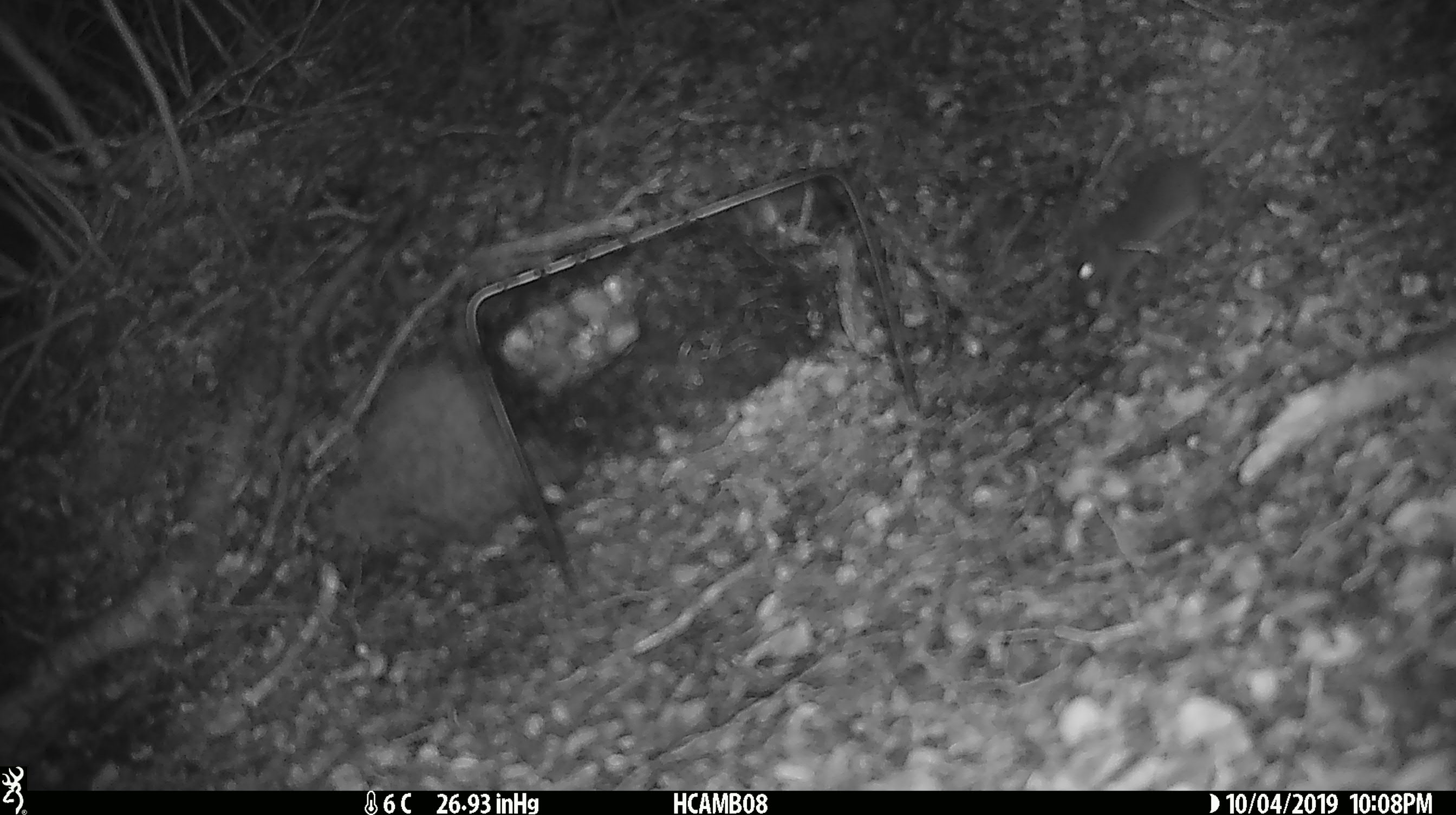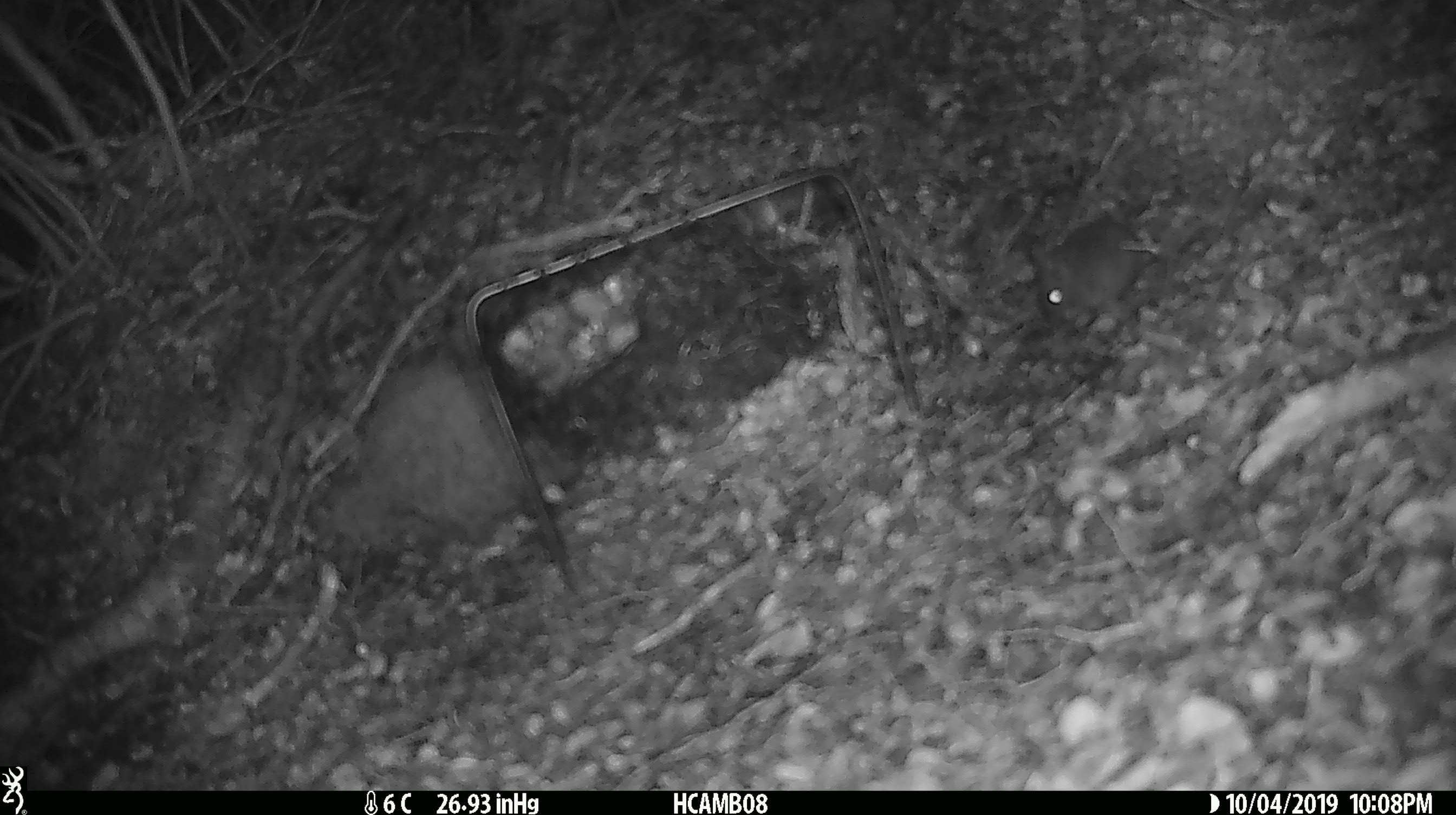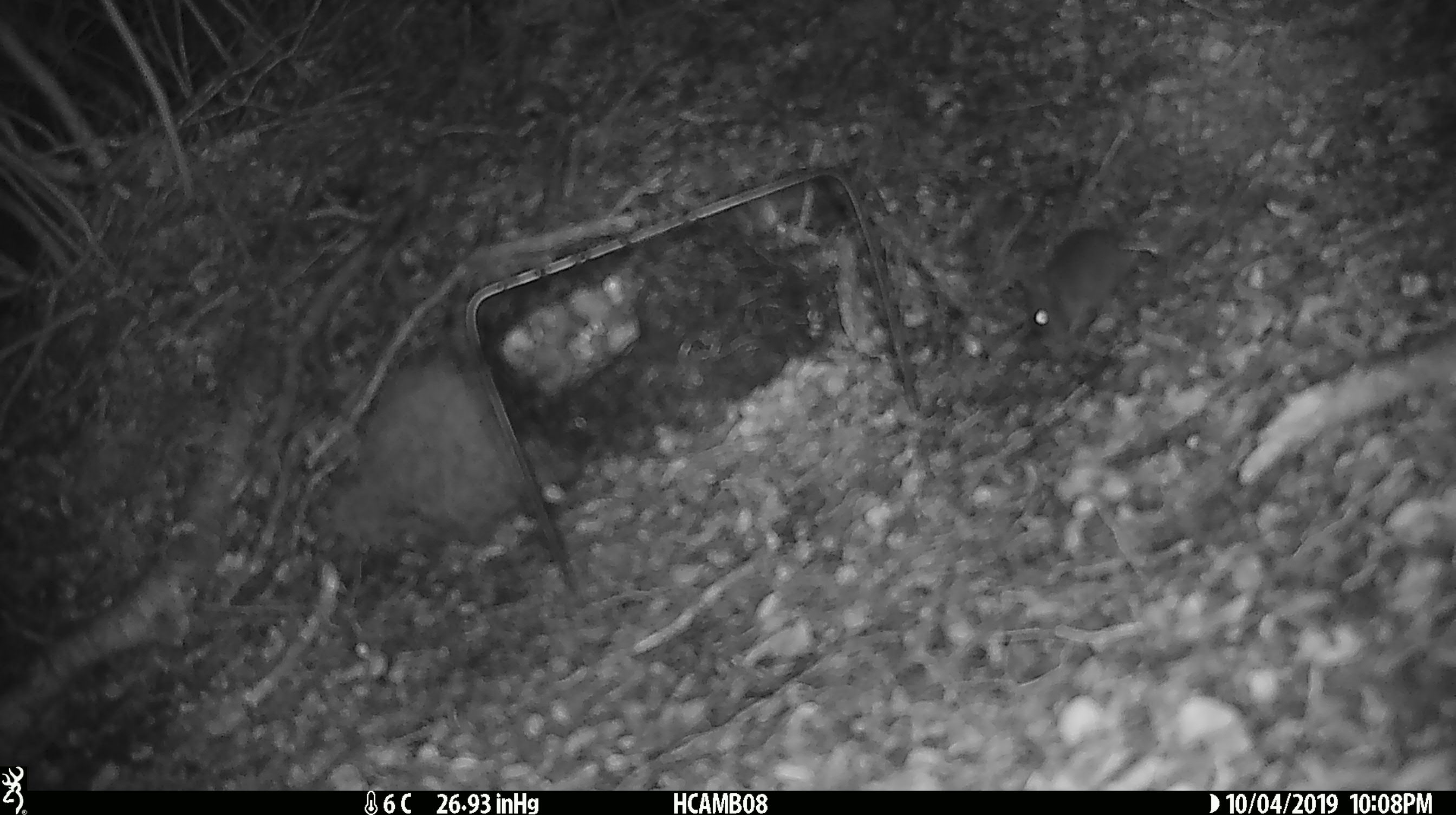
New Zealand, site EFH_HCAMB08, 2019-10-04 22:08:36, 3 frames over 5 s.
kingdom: Animalia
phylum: Chordata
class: Mammalia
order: Rodentia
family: Muridae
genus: Mus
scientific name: Mus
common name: mouse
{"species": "mouse (Mus)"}